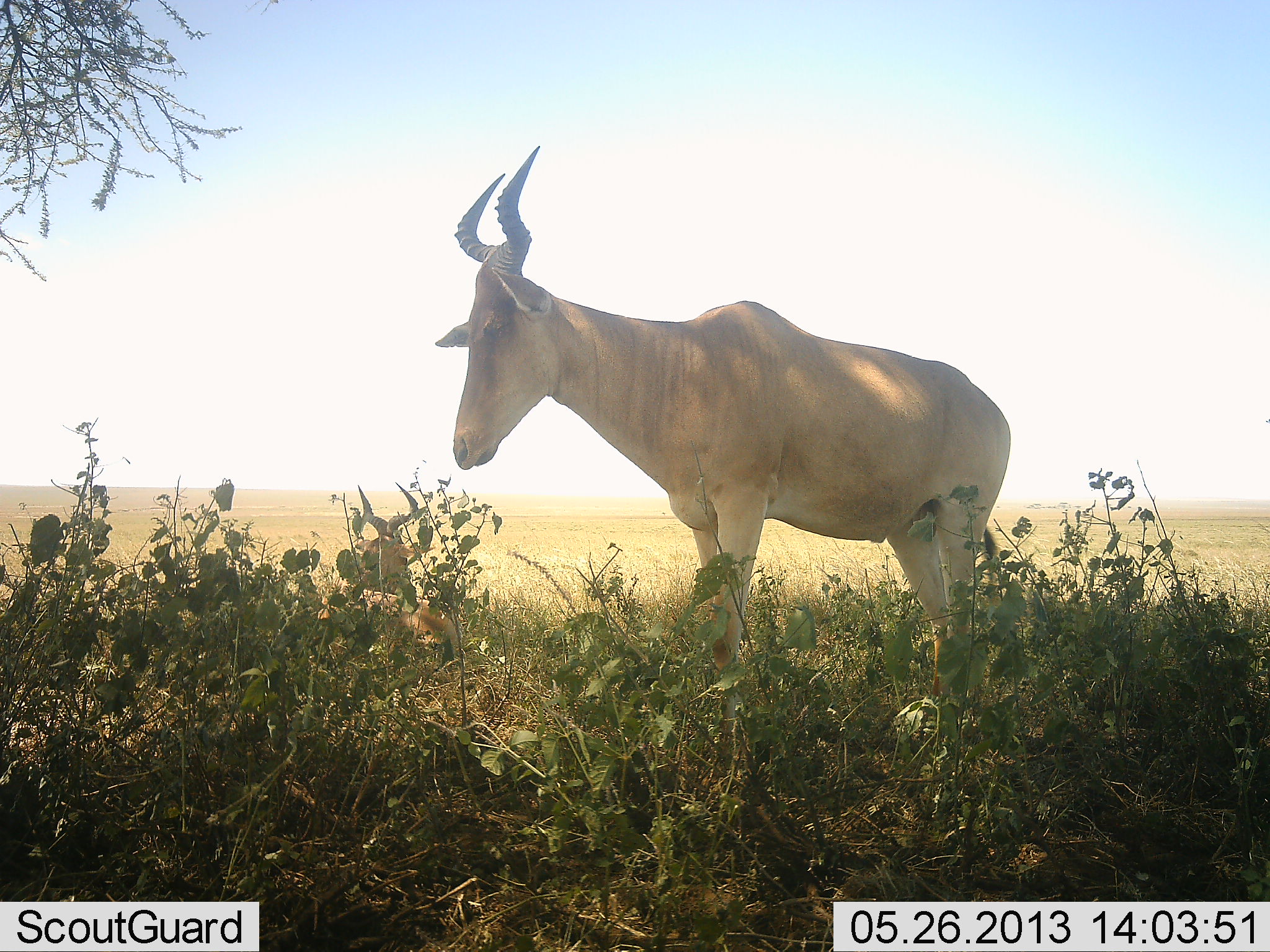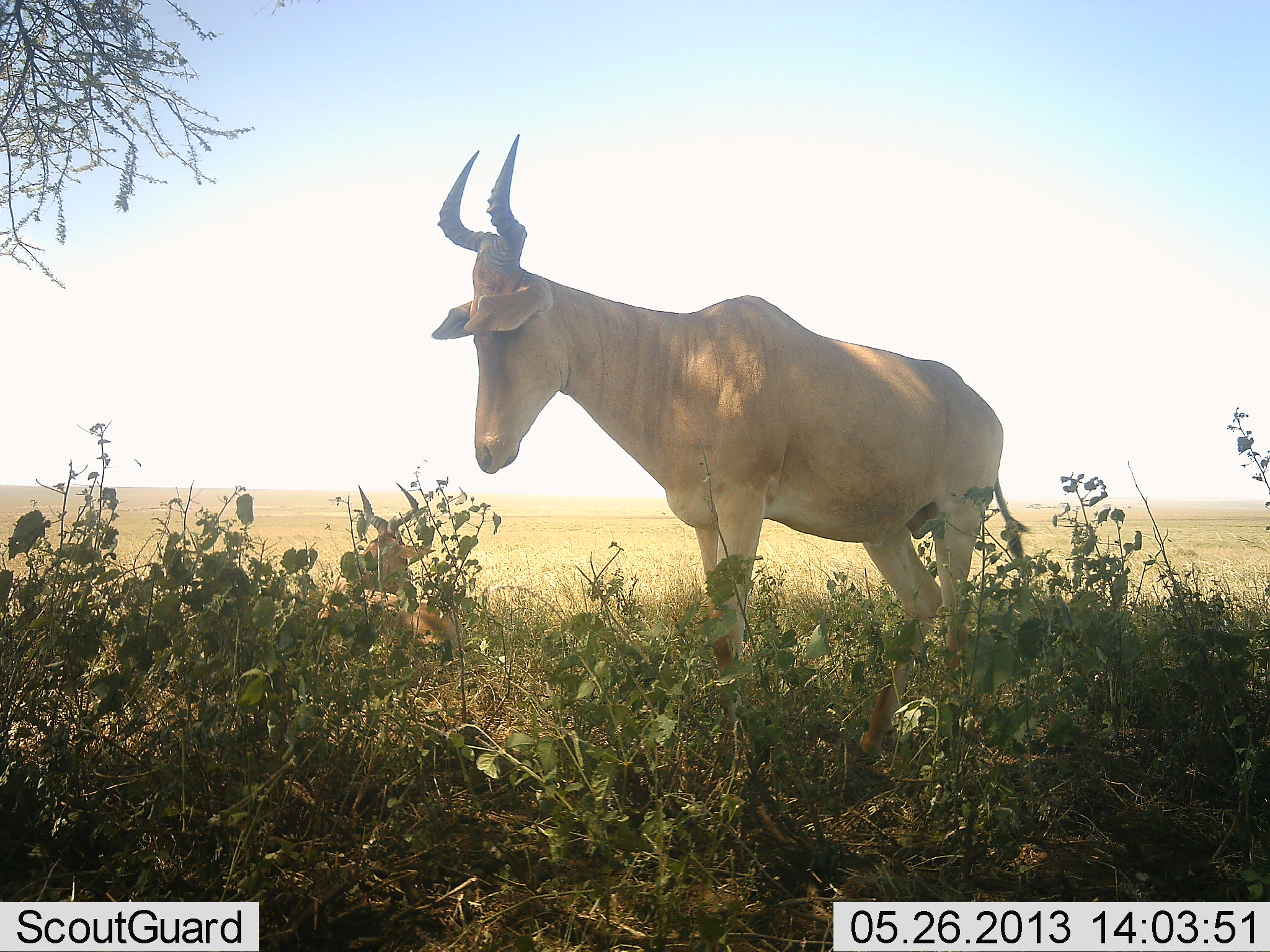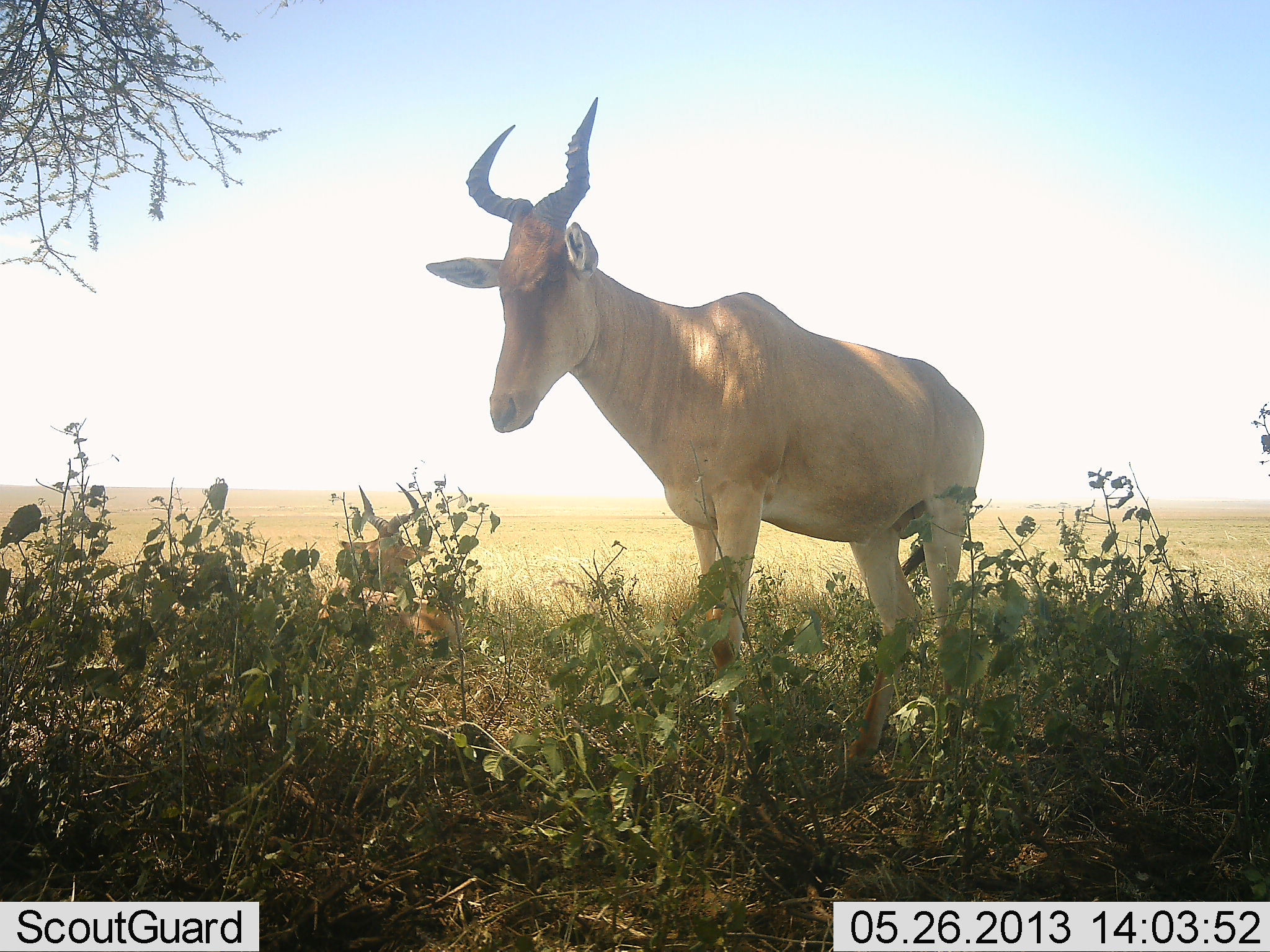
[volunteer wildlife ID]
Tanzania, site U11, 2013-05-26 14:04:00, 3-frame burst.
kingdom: Animalia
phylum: Chordata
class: Mammalia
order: Artiodactyla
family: Bovidae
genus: Alcelaphus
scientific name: Alcelaphus buselaphus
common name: hartebeest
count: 1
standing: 94%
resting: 25%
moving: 6%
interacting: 0%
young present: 3%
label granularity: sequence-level